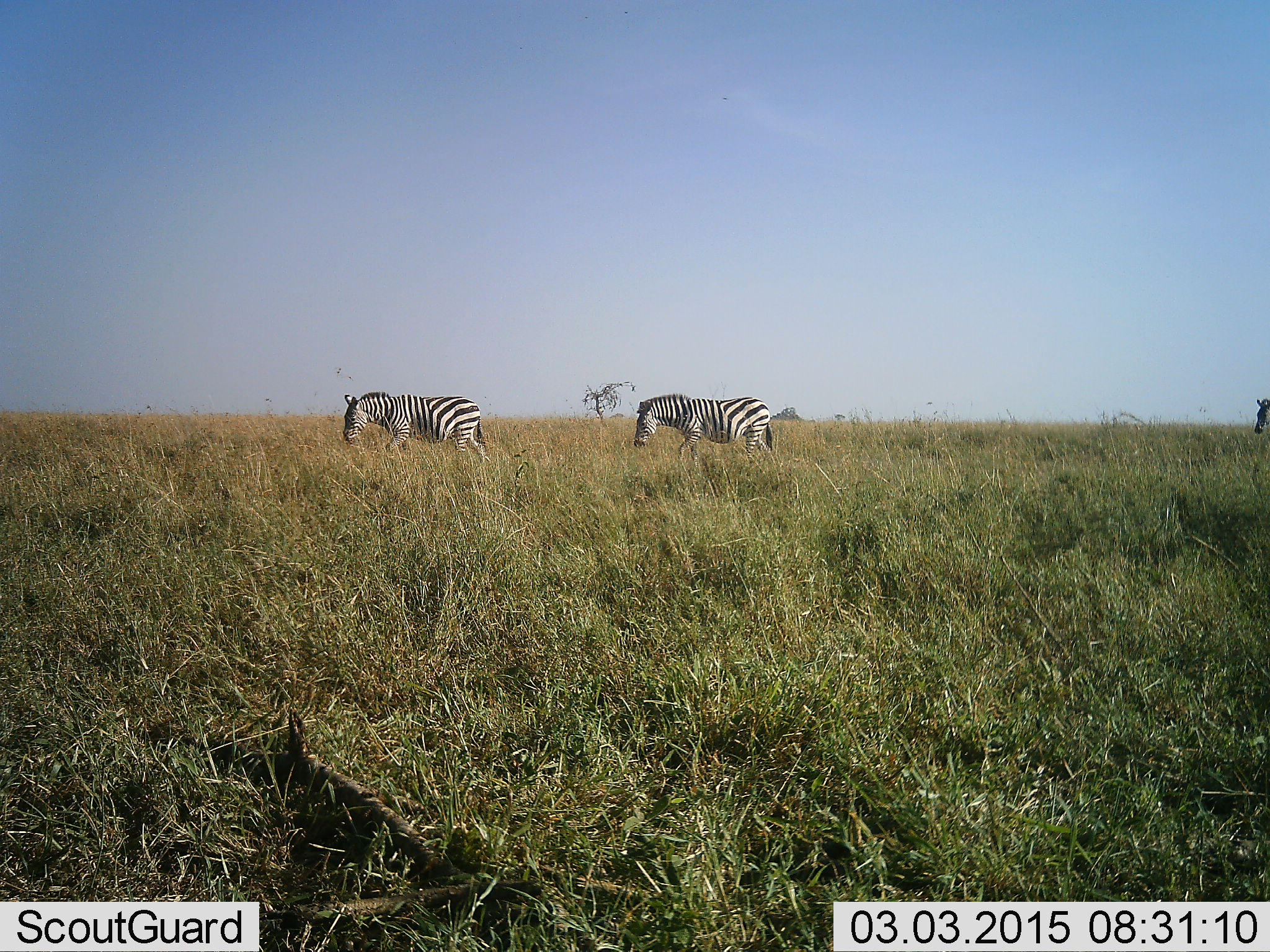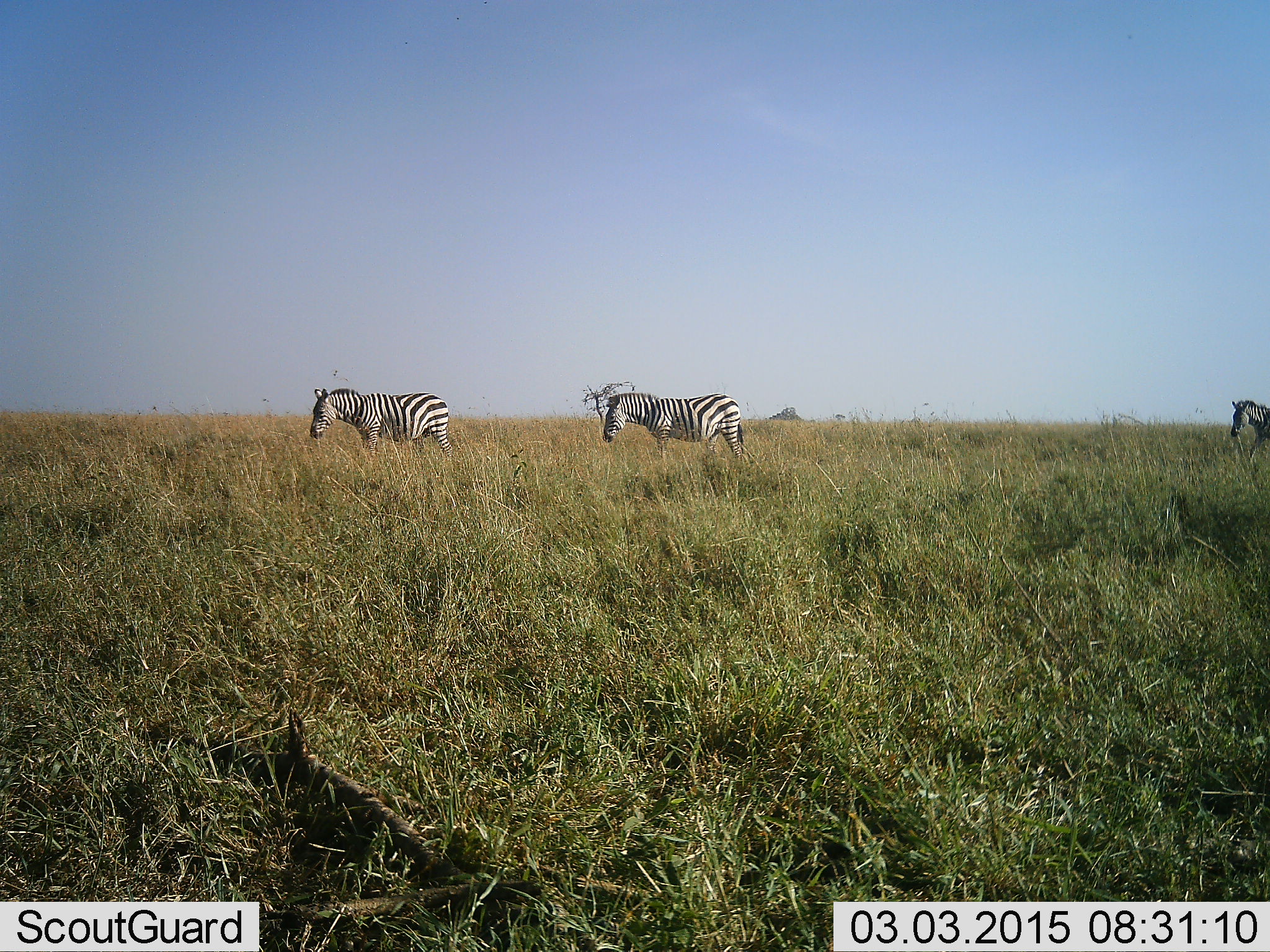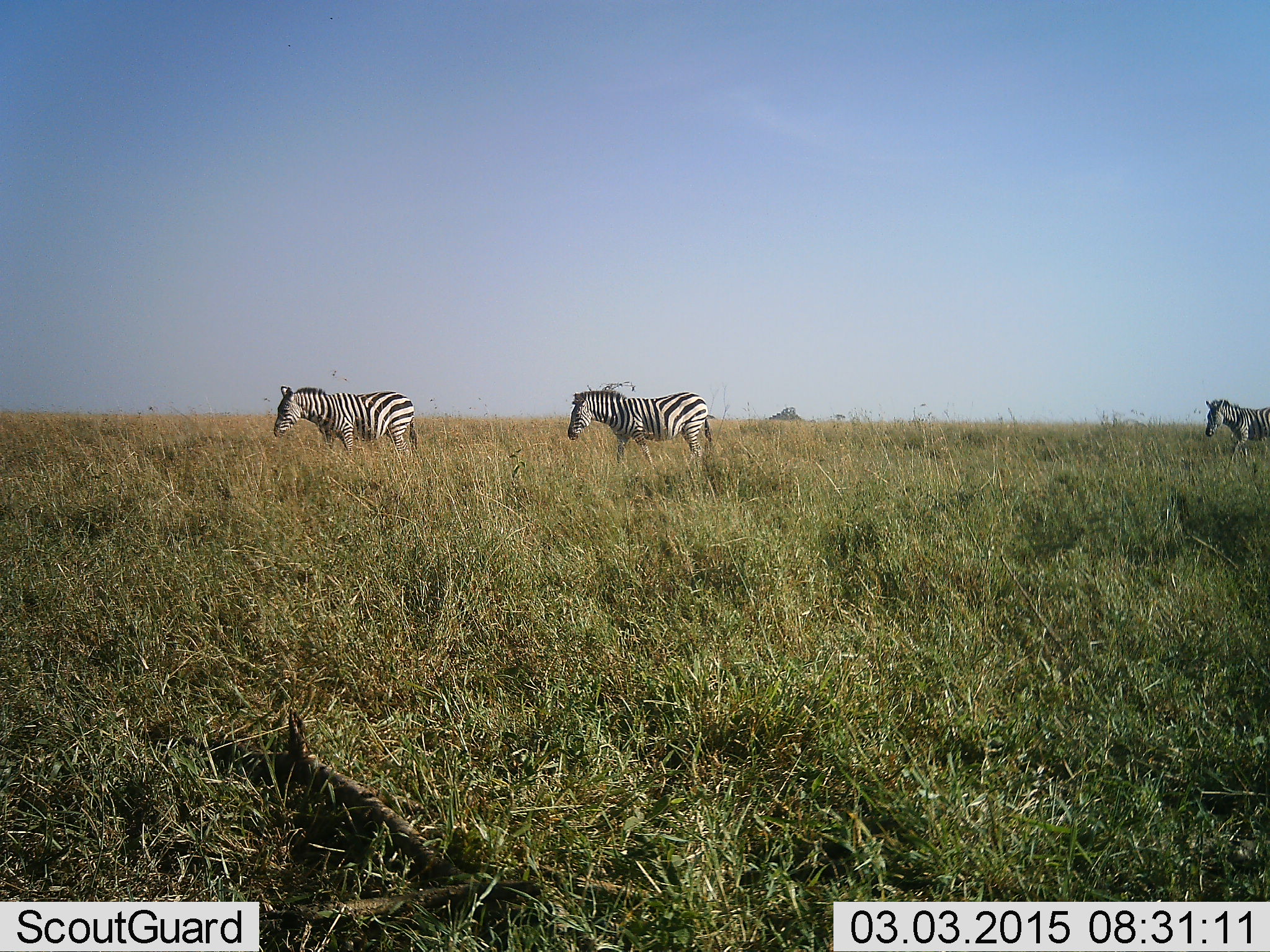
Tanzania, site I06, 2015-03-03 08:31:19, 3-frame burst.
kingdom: Animalia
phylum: Chordata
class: Mammalia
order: Perissodactyla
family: Equidae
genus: Equus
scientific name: Equus quagga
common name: plains zebra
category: zebra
Zebra (plains zebra) (Equus quagga), count 3. Behavior (volunteer vote fractions): standing 10%, resting 0%, moving 90%, interacting 0%. Young present (vote fraction): 0%. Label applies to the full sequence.